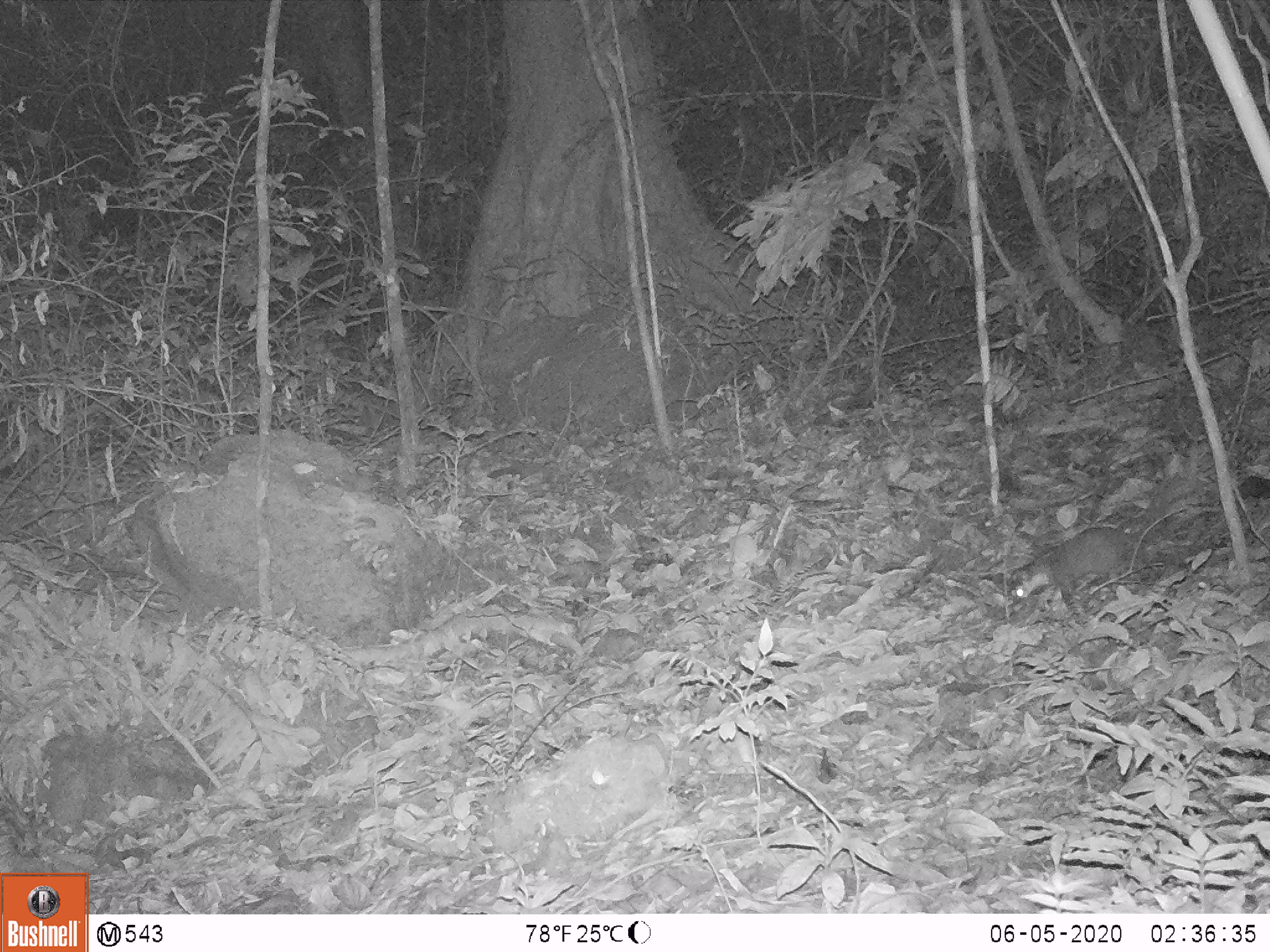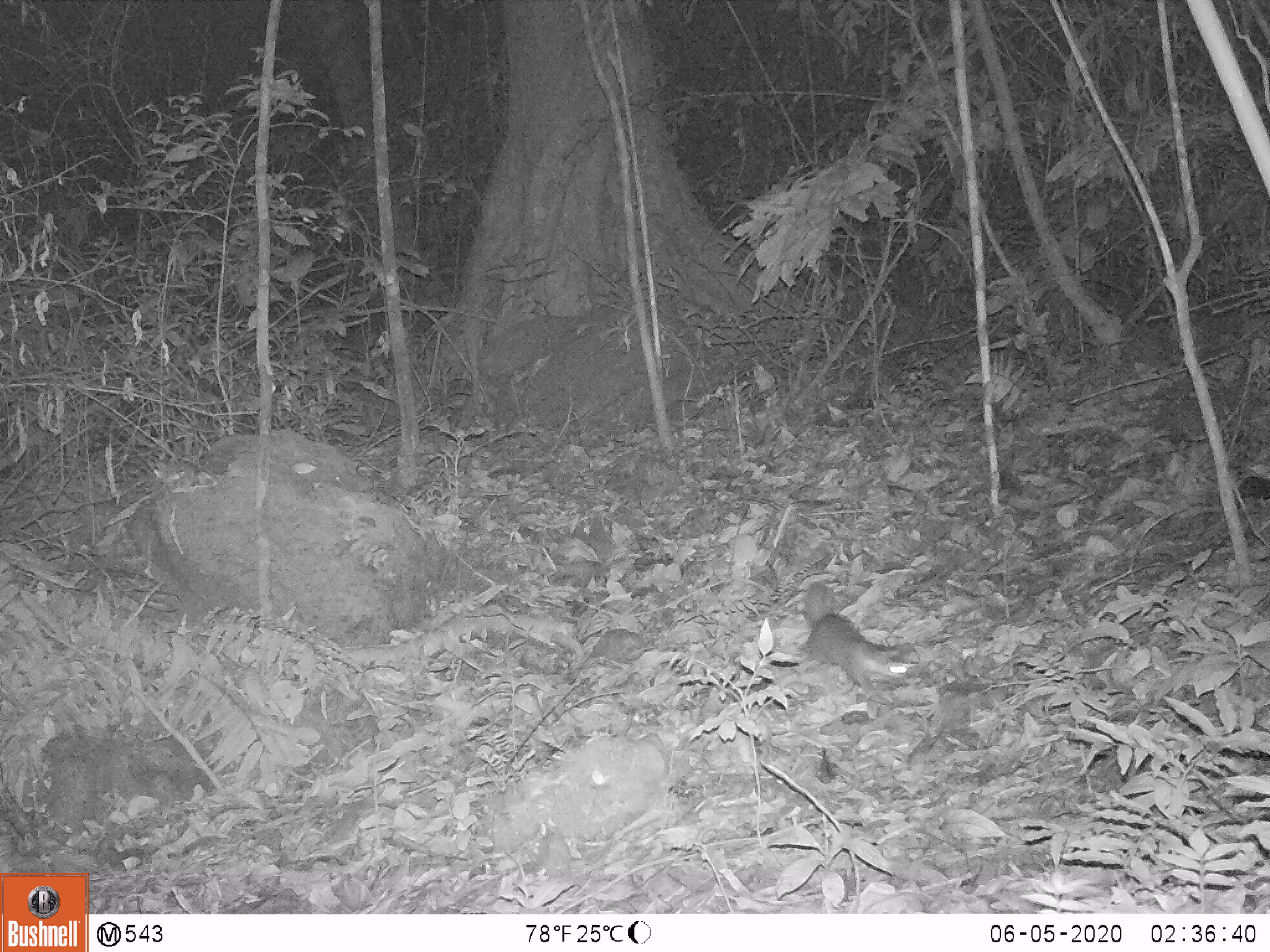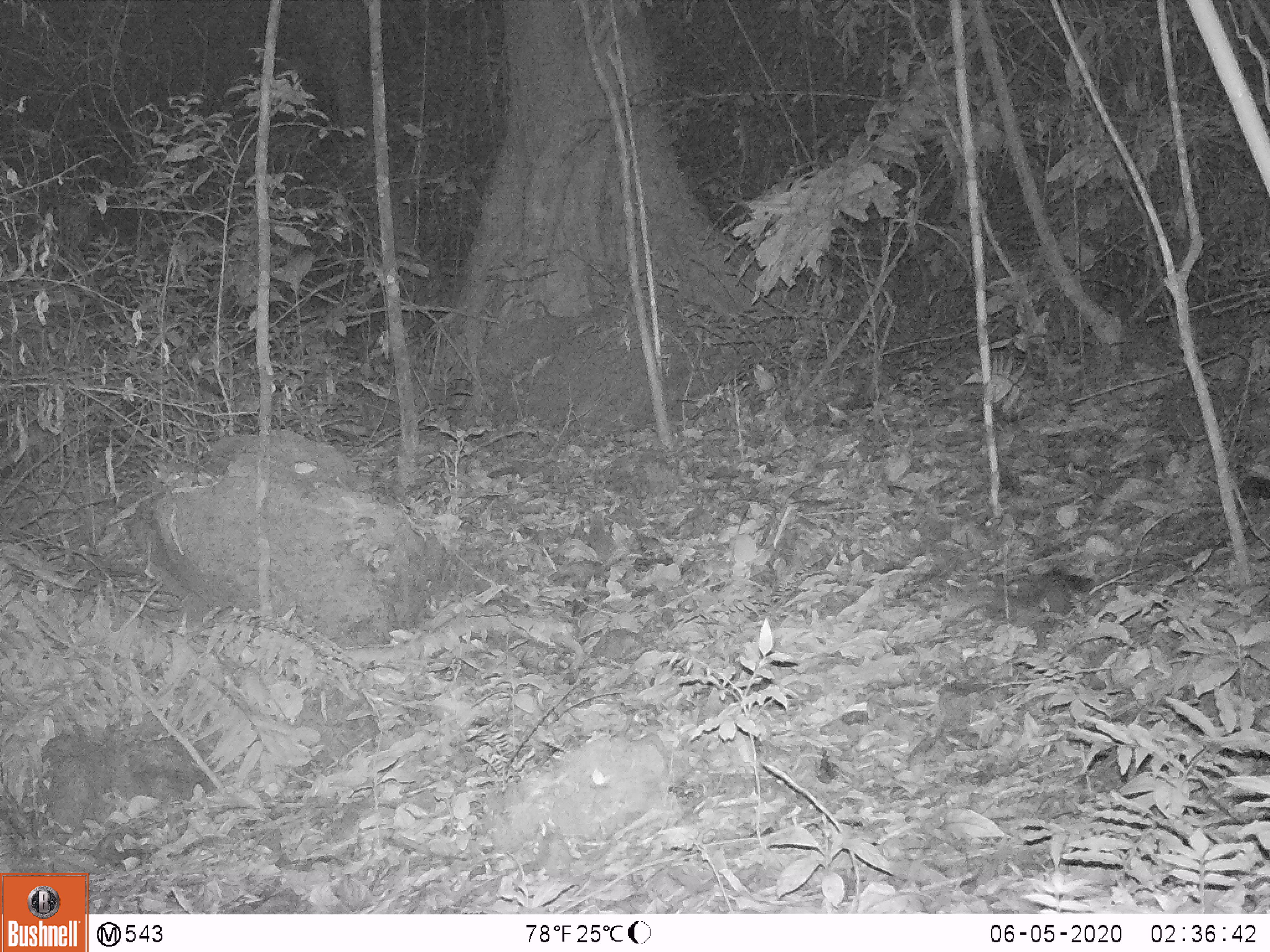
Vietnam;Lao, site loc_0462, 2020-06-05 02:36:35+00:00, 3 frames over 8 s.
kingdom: Animalia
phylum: Chordata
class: Mammalia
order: Carnivora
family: Mustelidae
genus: Melogale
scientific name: Melogale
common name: ferret badger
Ferret badger (Melogale). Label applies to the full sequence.